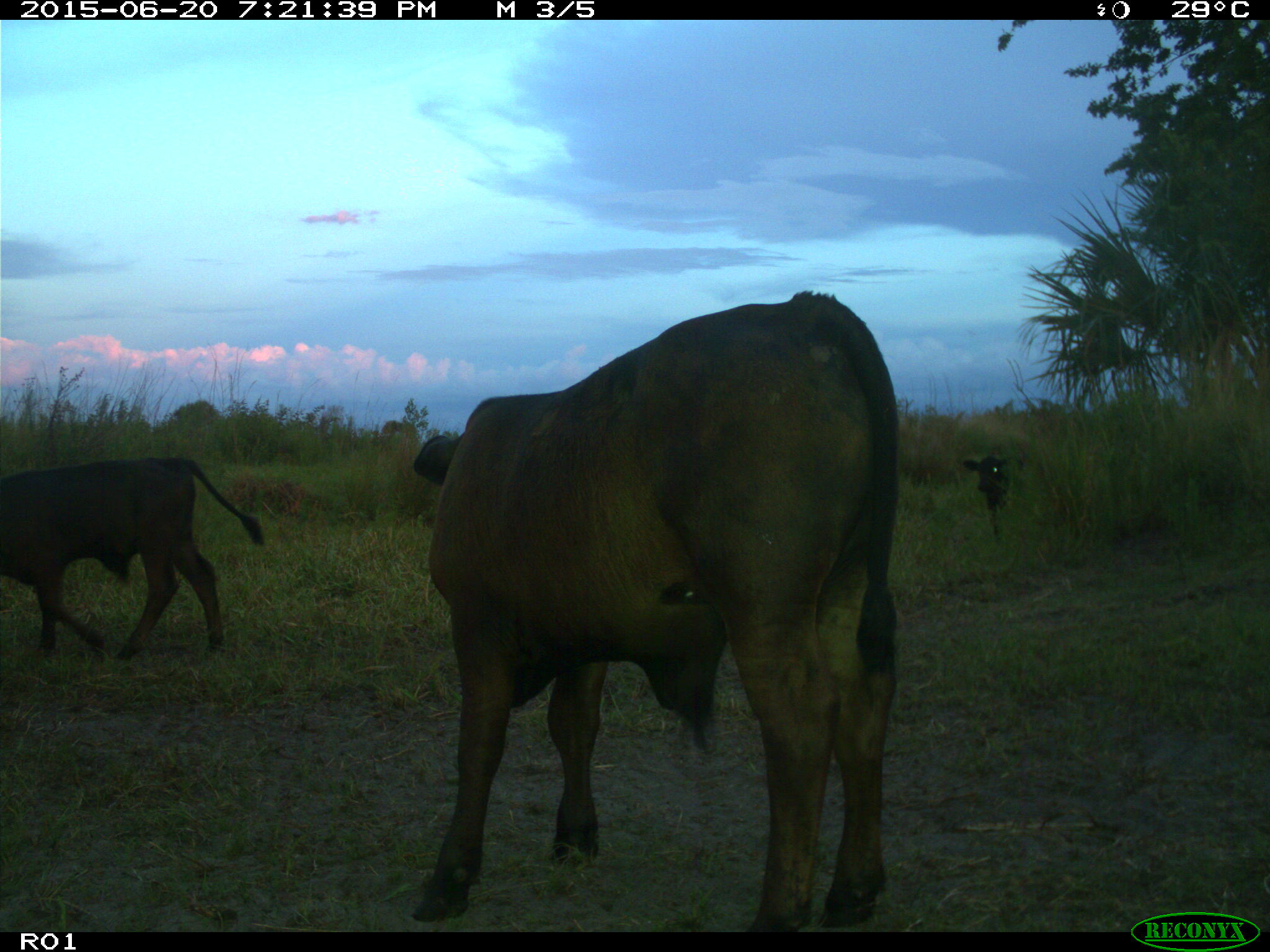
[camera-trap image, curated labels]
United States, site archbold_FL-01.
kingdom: Animalia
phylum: Chordata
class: Mammalia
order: Artiodactyla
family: Bovidae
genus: Bos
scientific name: Bos taurus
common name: domestic cow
Bos taurus (domestic cow).